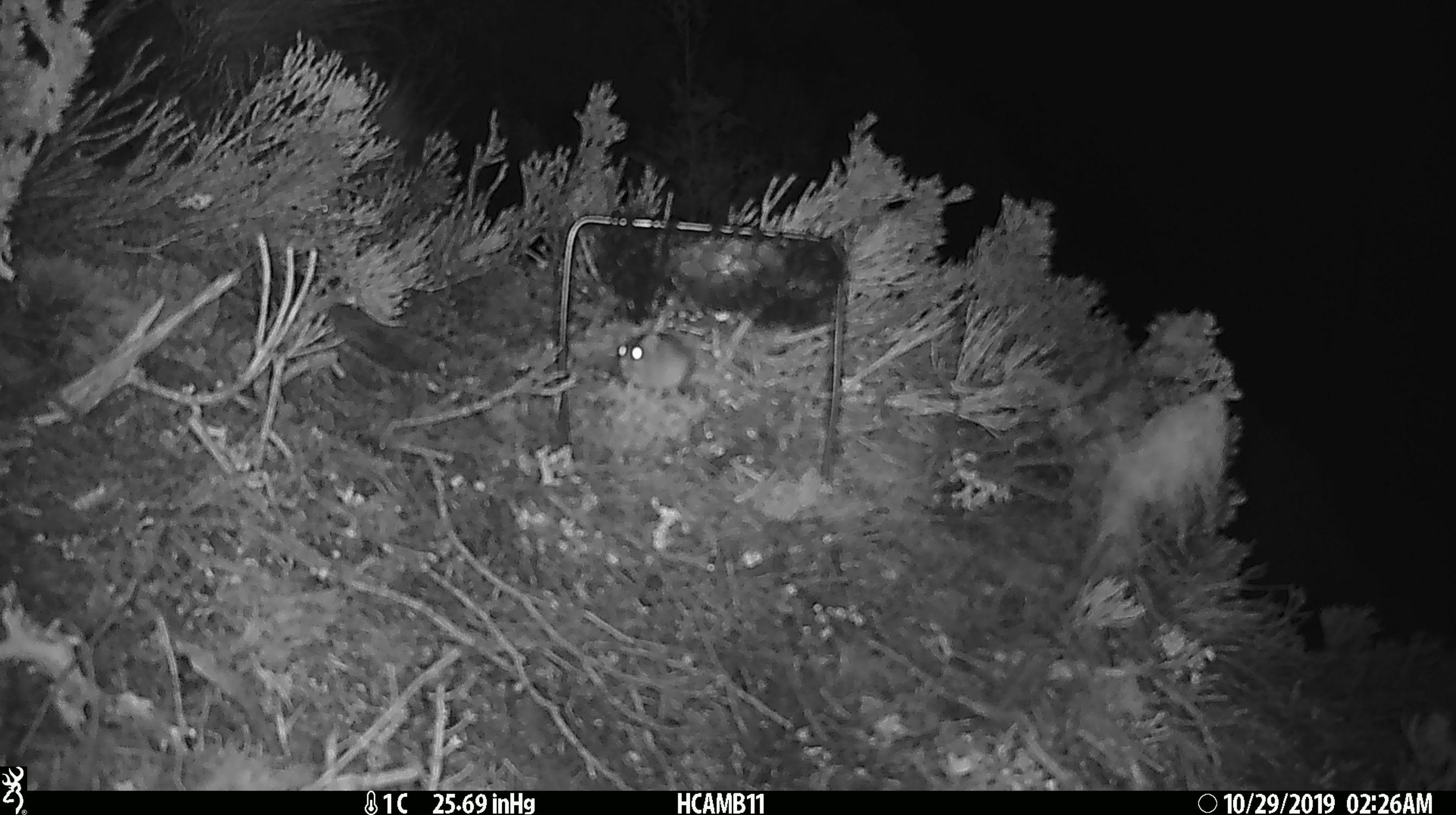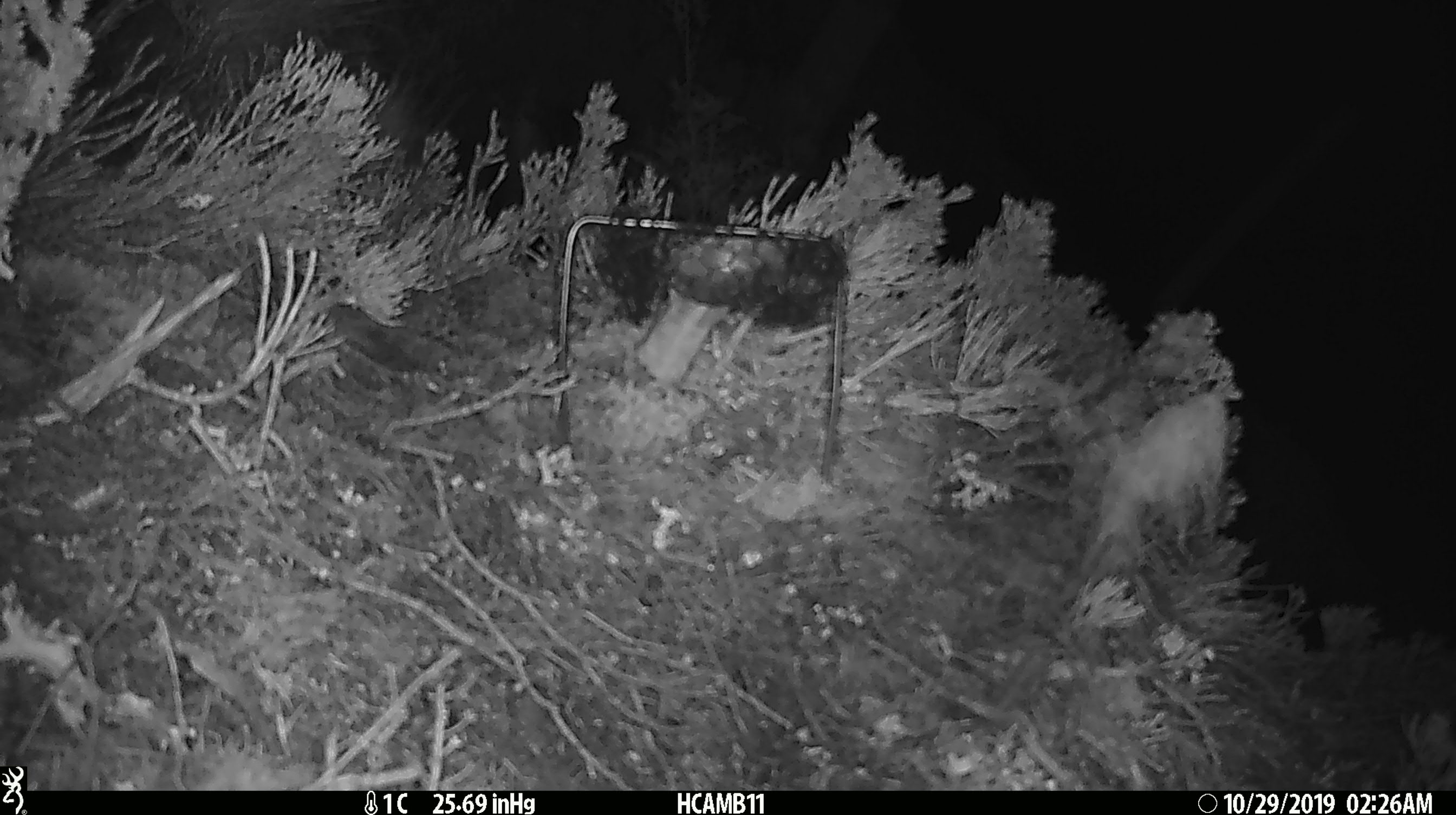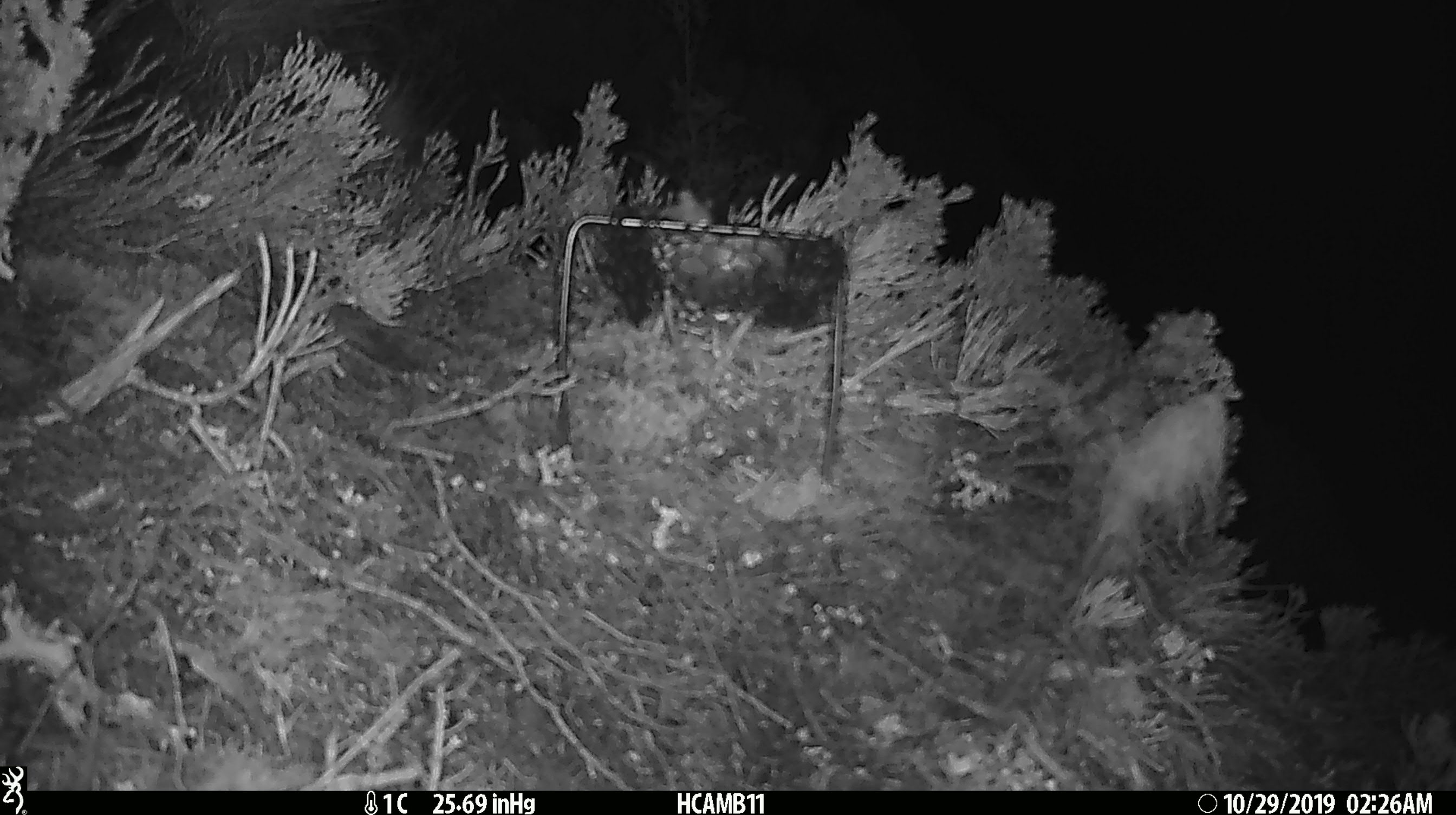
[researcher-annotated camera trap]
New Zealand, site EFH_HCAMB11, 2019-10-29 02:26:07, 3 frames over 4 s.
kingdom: Animalia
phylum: Chordata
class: Mammalia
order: Rodentia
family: Muridae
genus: Mus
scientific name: Mus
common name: mouse